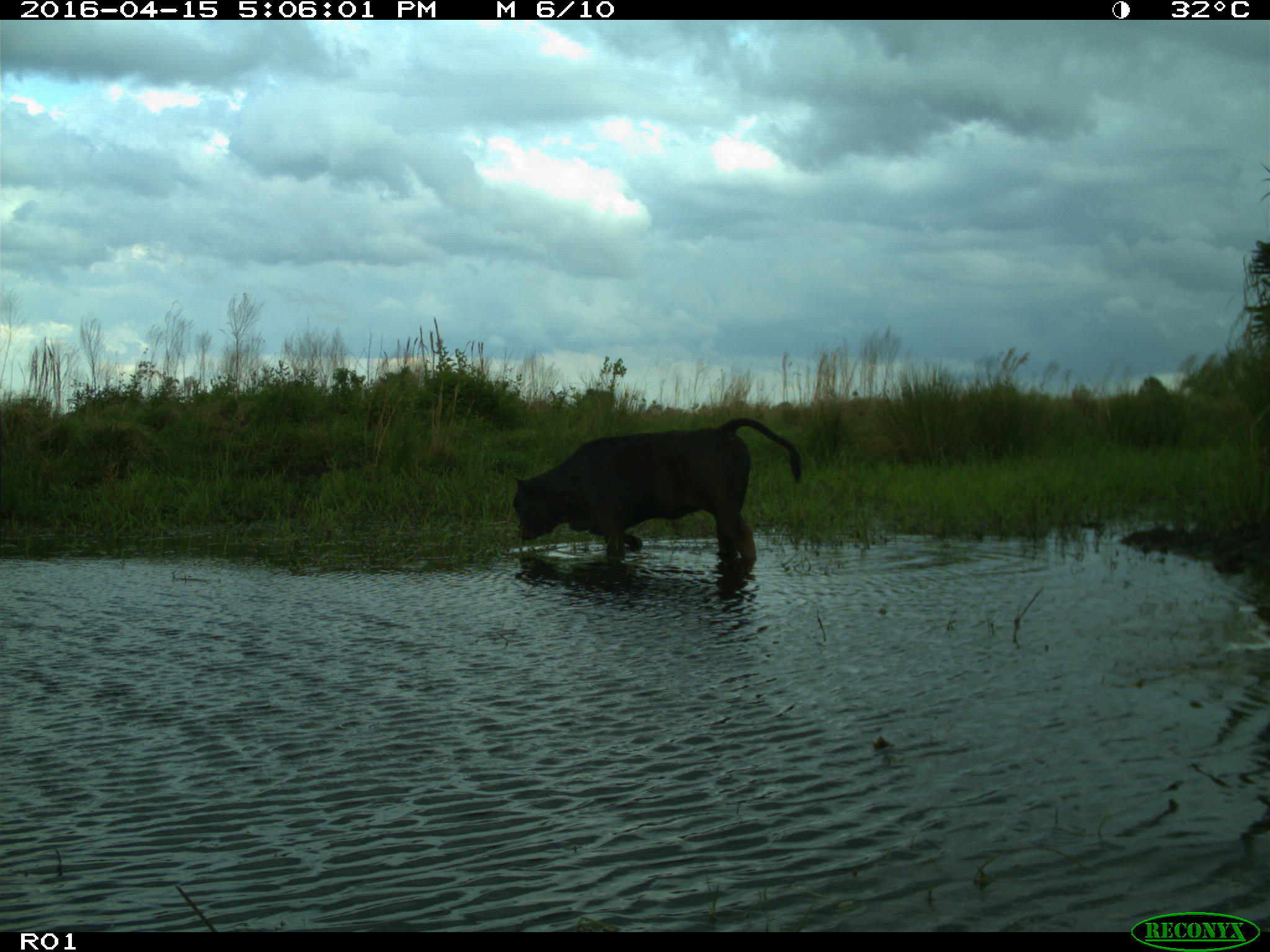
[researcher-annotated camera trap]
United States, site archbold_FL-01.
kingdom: Animalia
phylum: Chordata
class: Mammalia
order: Artiodactyla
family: Bovidae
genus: Bos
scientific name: Bos taurus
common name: domestic cow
Bos taurus (domestic cow).